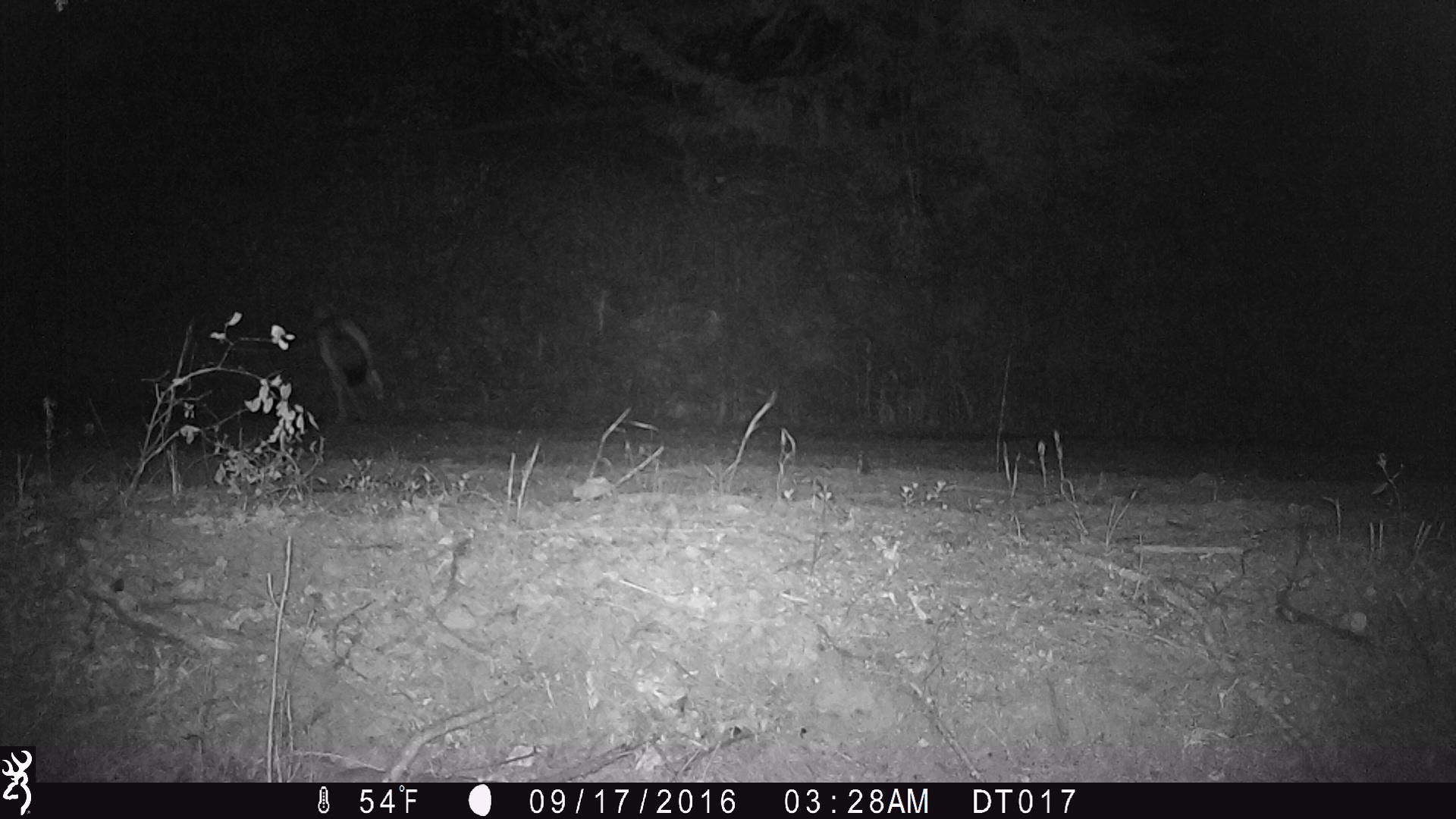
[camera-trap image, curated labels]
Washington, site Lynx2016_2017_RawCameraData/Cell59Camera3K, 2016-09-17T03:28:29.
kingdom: Animalia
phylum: Chordata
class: Mammalia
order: Carnivora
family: Canidae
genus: Canis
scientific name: Canis latrans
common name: coyote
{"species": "Canis latrans (coyote)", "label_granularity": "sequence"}